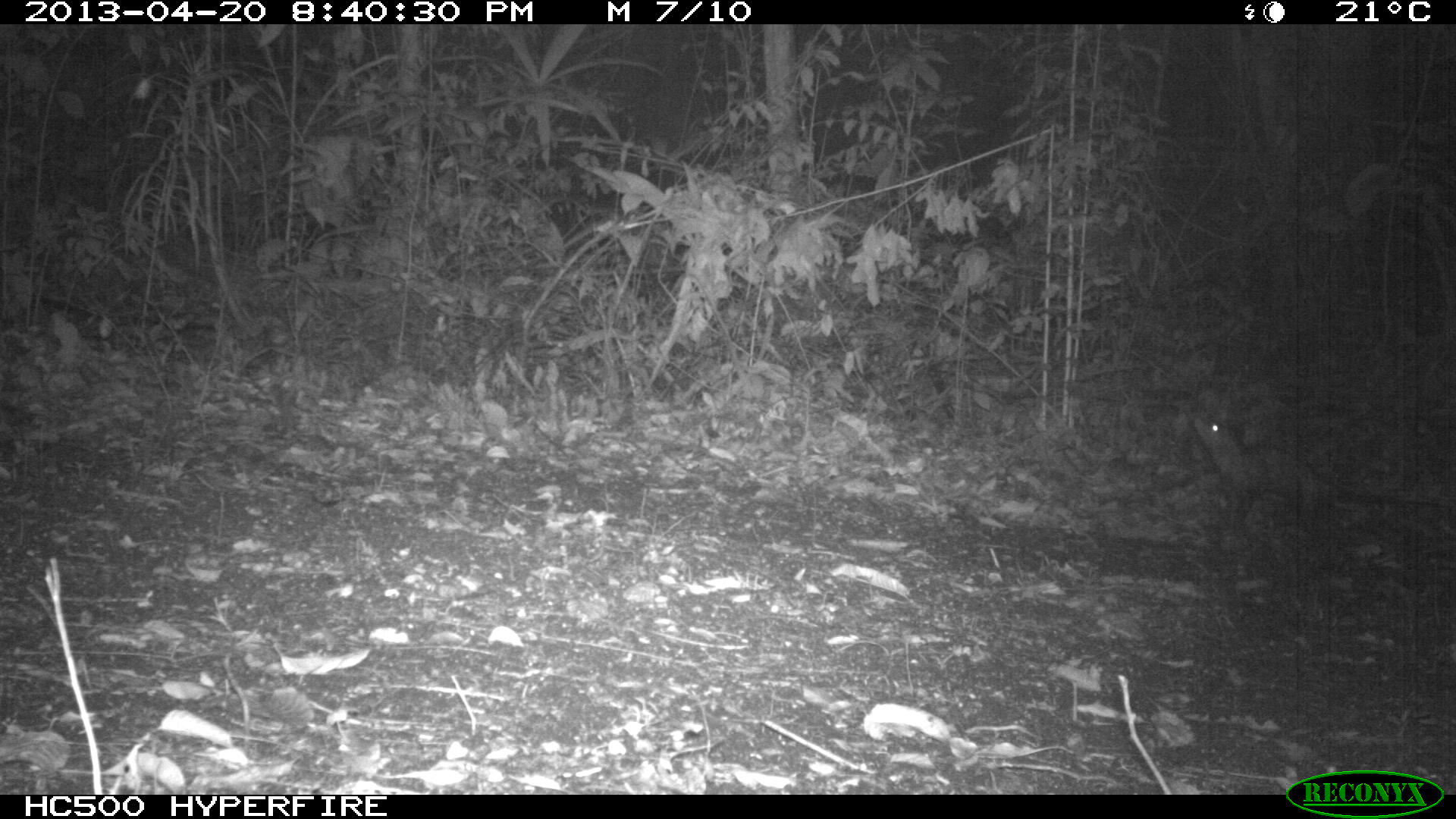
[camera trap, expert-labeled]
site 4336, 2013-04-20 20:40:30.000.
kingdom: Animalia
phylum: Chordata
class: Mammalia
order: Didelphimorphia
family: Didelphidae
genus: Didelphis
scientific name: Didelphis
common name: american opossums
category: didelphis sp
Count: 1.